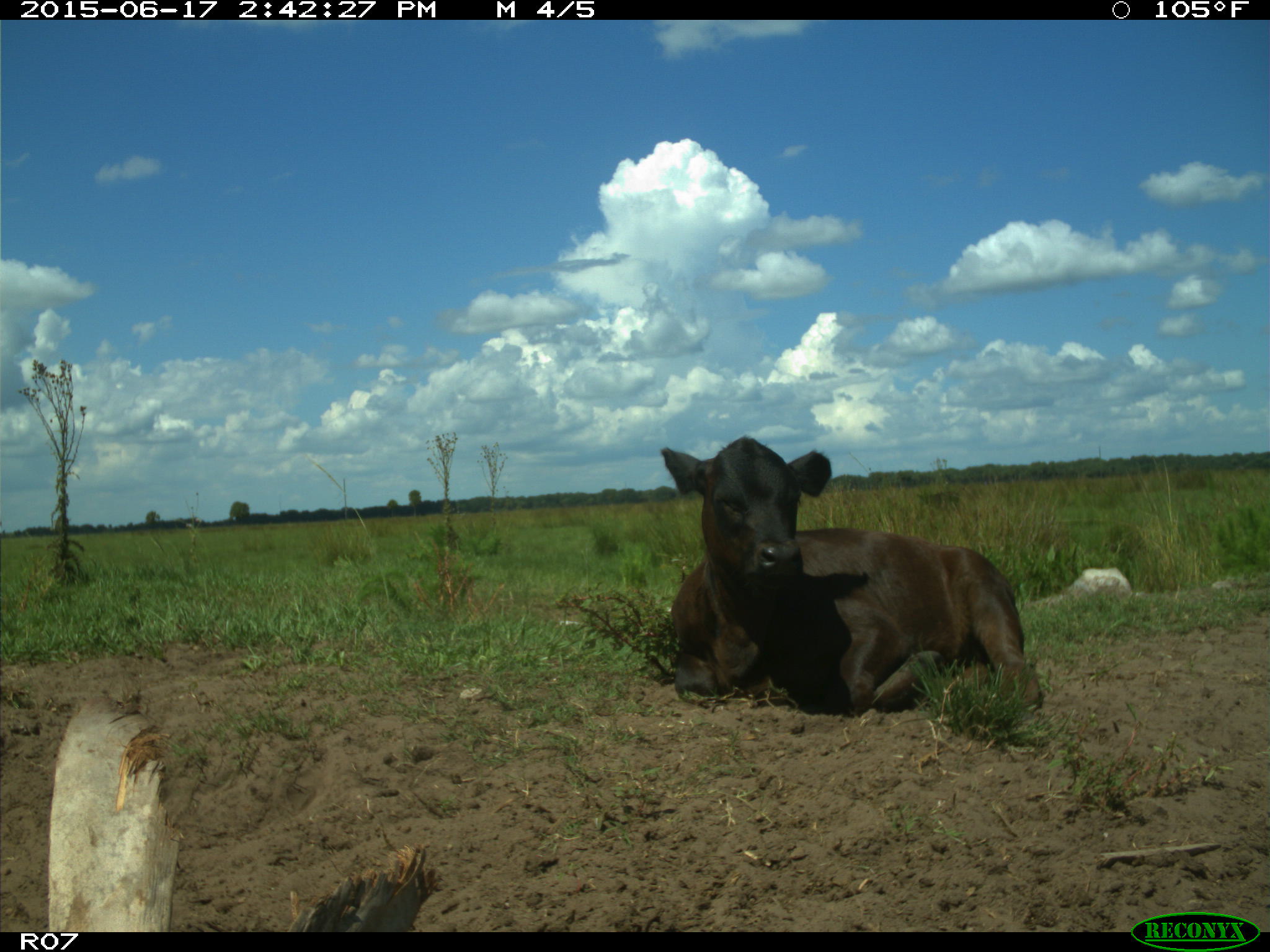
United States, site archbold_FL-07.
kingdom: Animalia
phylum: Chordata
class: Mammalia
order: Artiodactyla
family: Bovidae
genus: Bos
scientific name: Bos taurus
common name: domestic cow